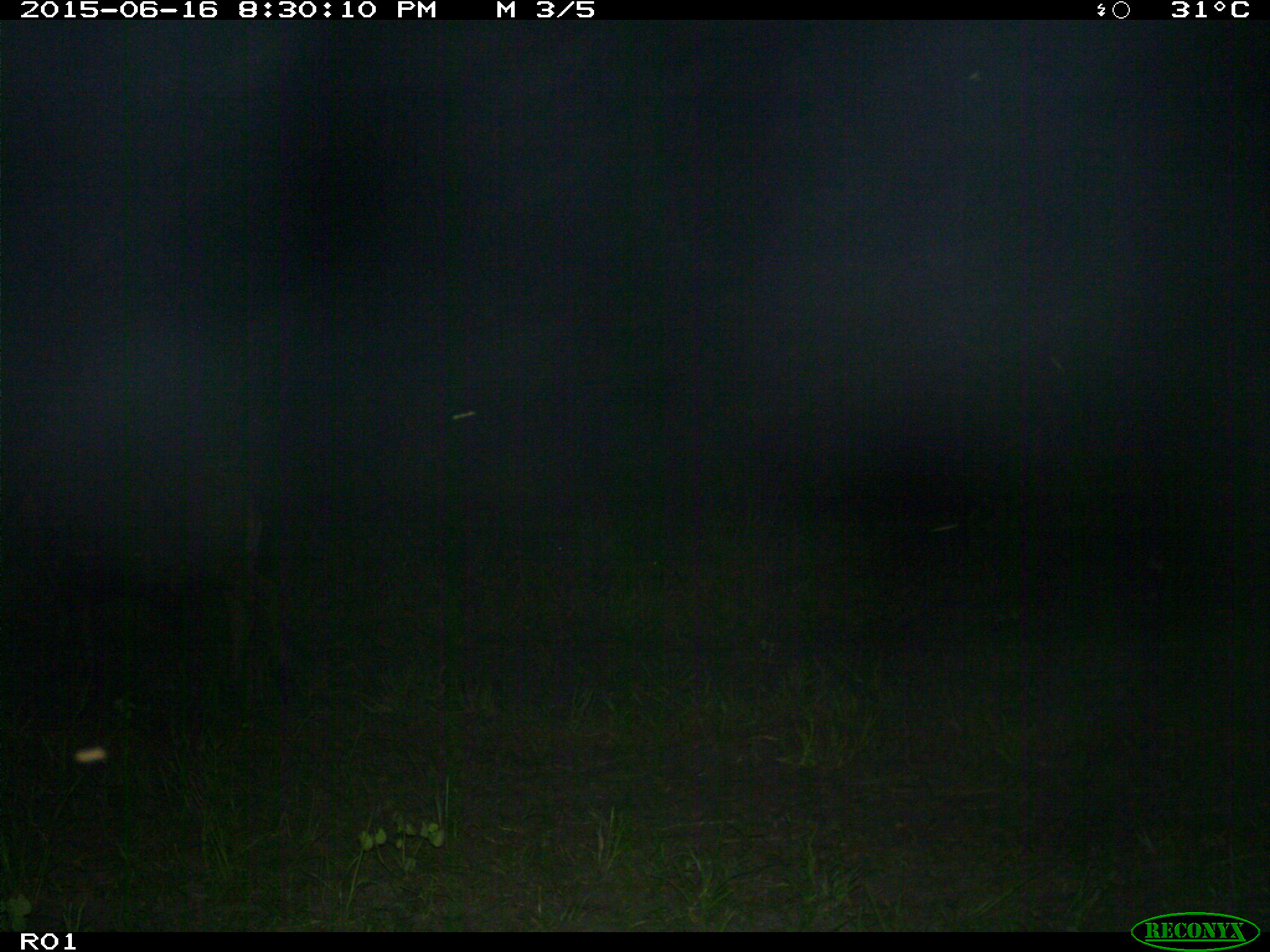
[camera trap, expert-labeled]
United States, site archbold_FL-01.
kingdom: Animalia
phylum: Chordata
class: Mammalia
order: Artiodactyla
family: Bovidae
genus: Bos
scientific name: Bos taurus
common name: domestic cow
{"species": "Bos taurus (domestic cow)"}